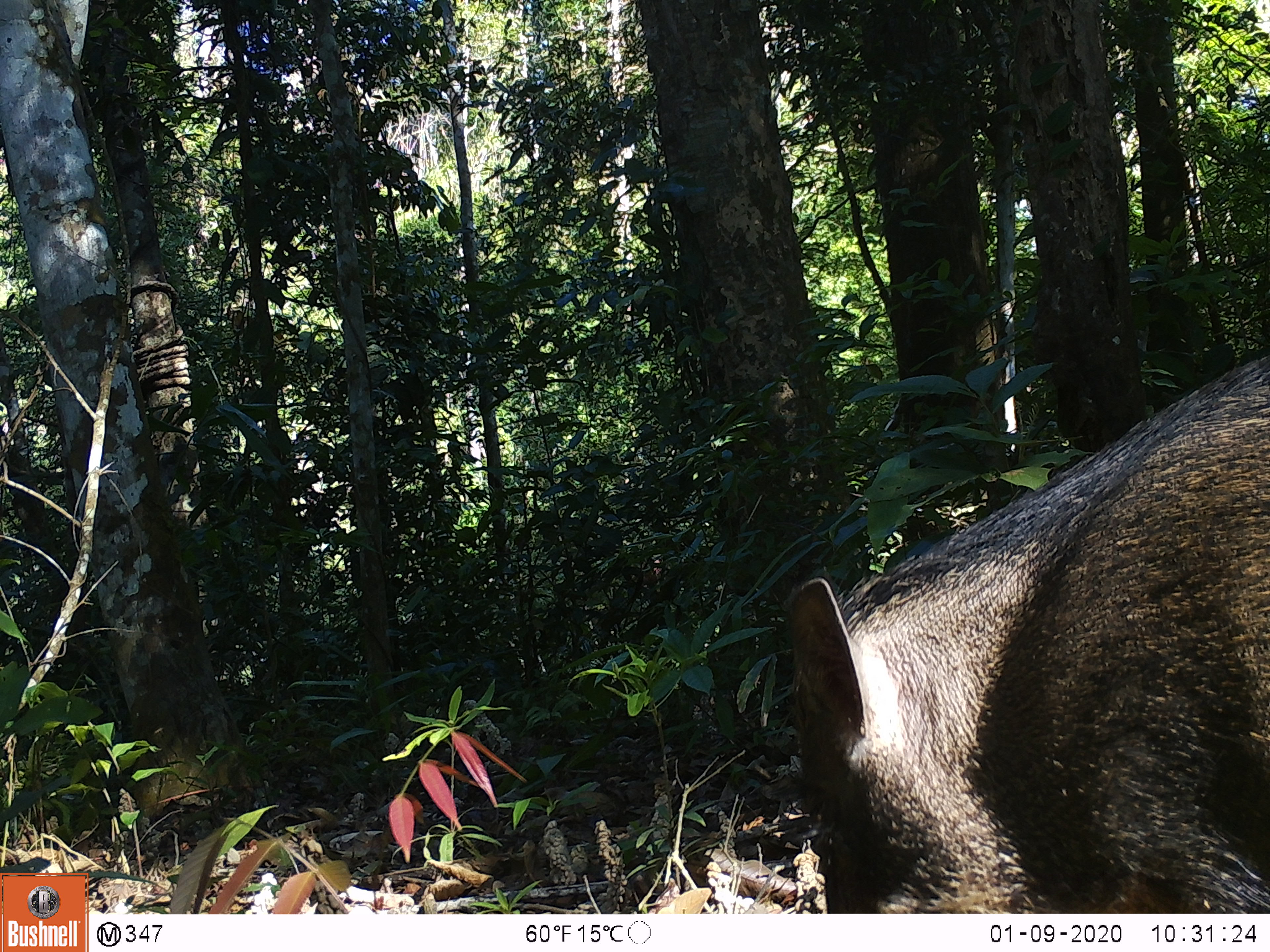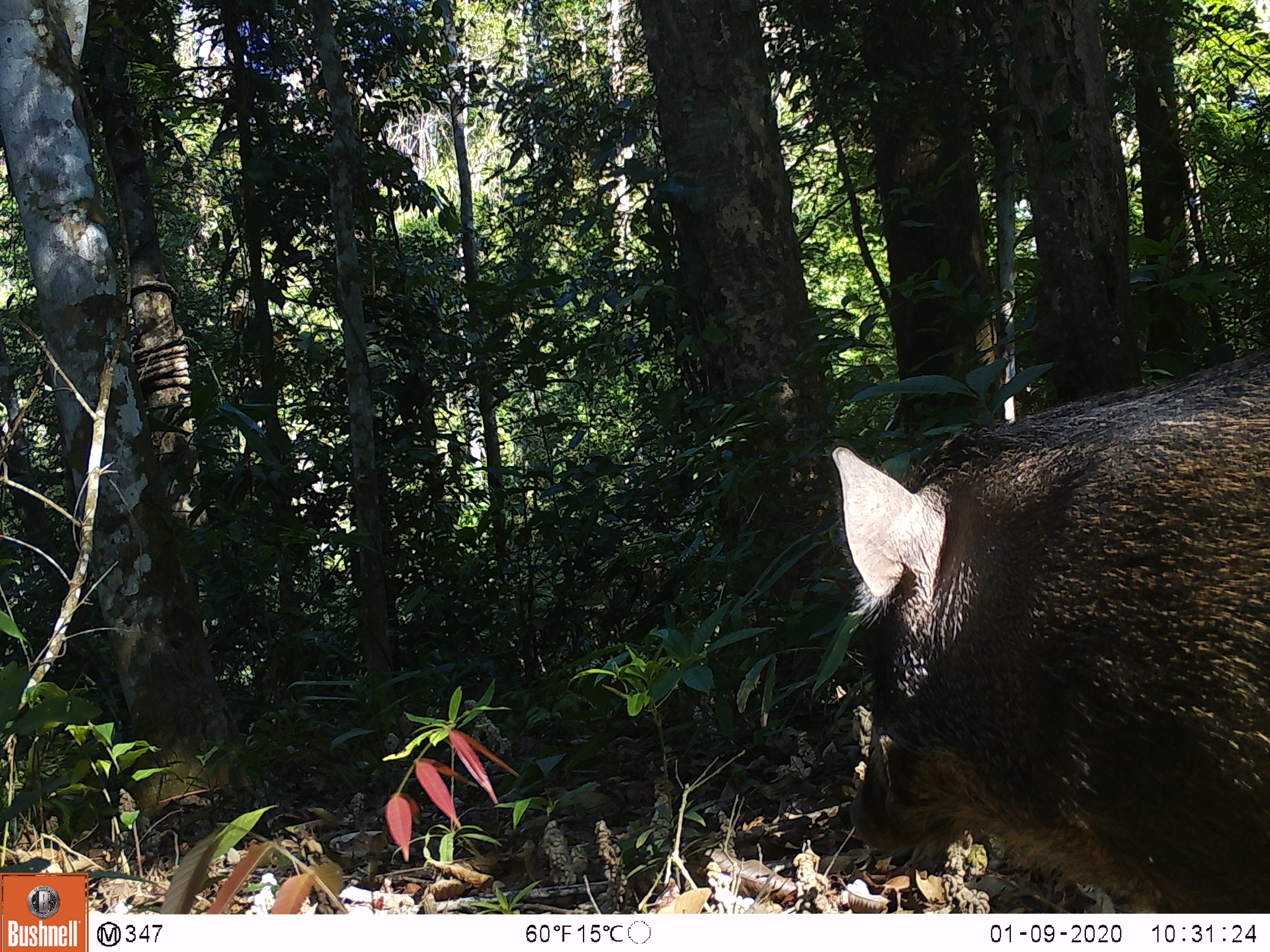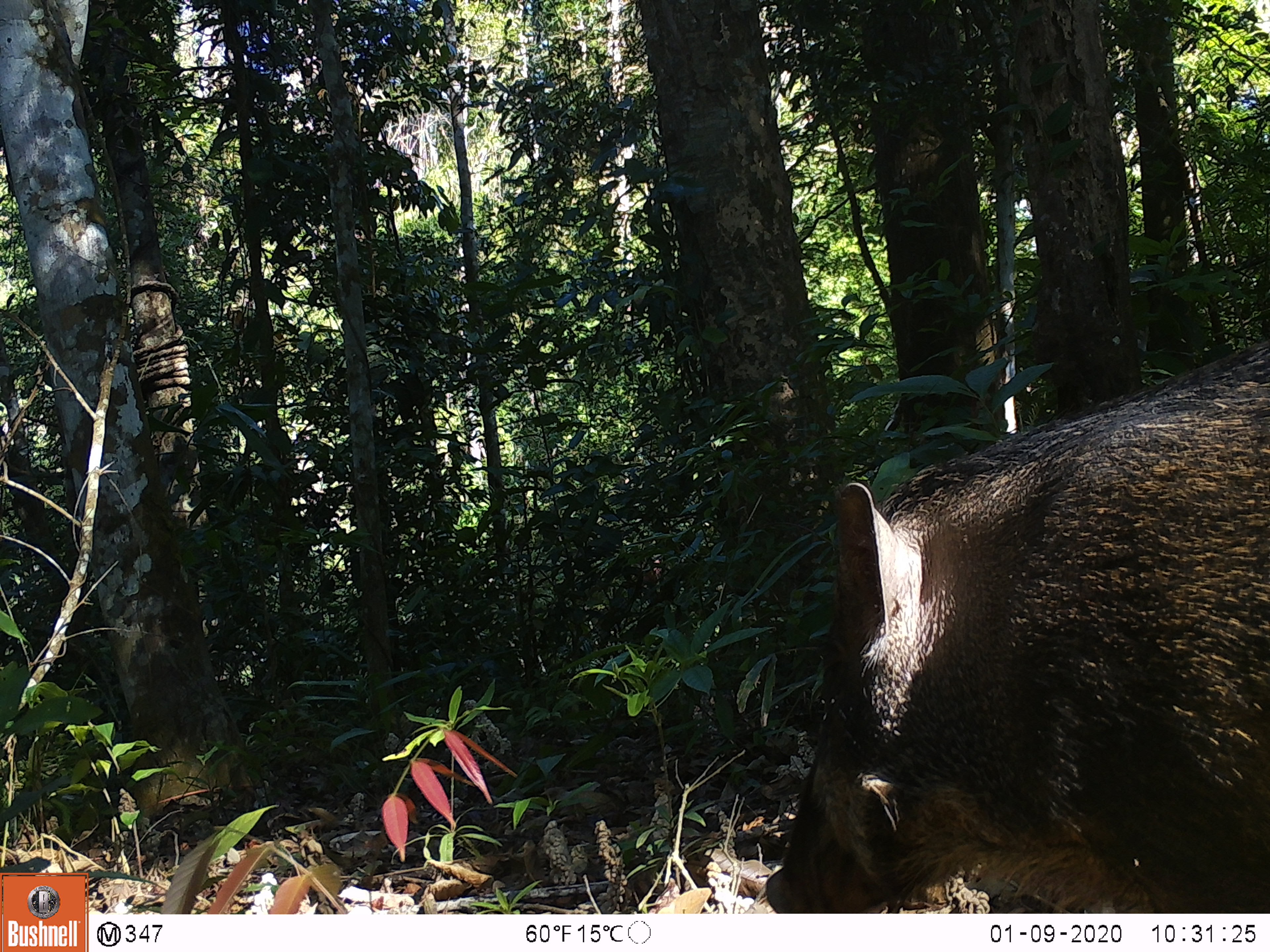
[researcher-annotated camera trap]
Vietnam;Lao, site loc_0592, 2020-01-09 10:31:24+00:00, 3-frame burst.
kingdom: Animalia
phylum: Chordata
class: Mammalia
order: Artiodactyla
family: Suidae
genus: Sus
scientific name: Sus scrofa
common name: eurasian wild pig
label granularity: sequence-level